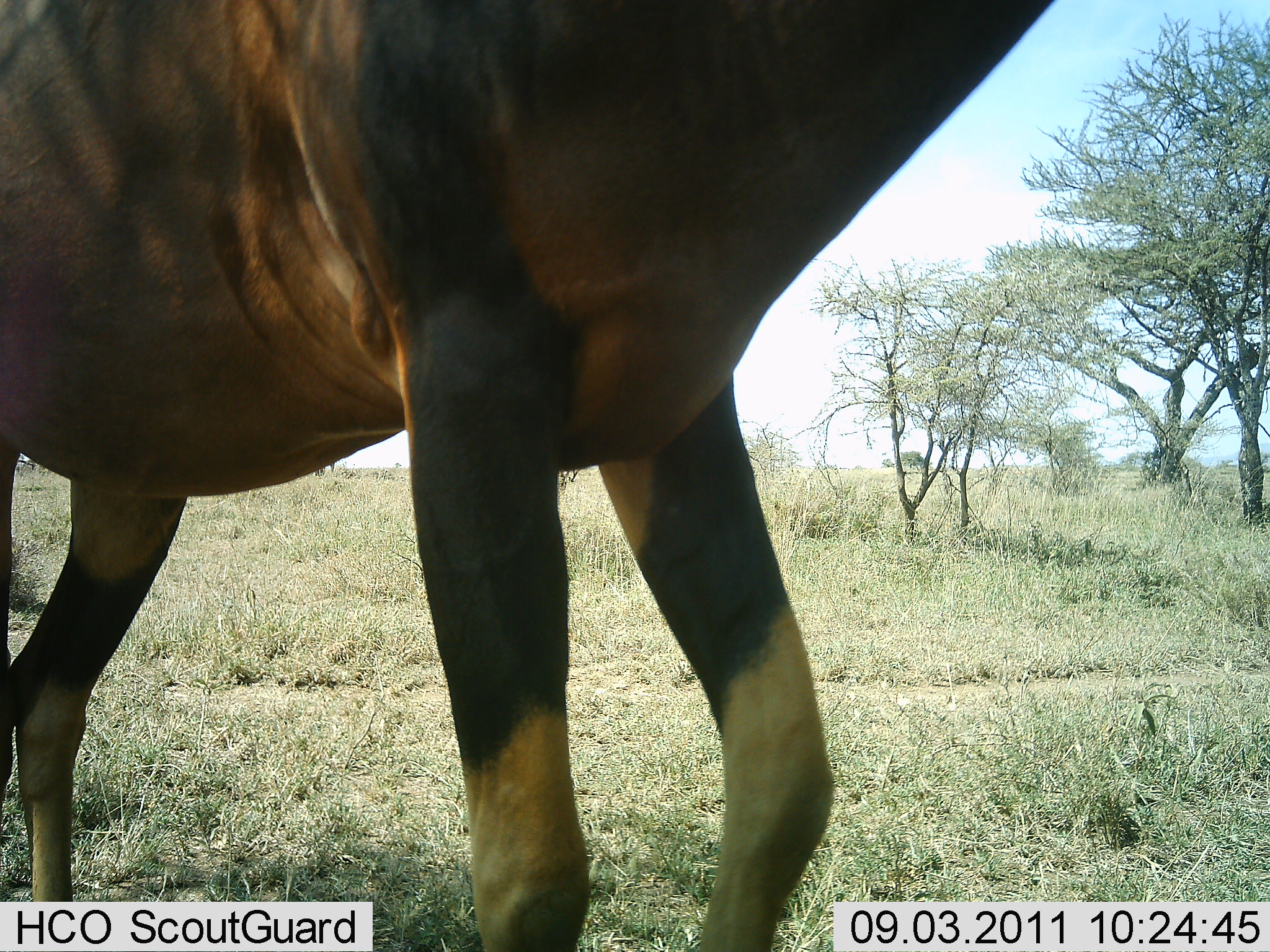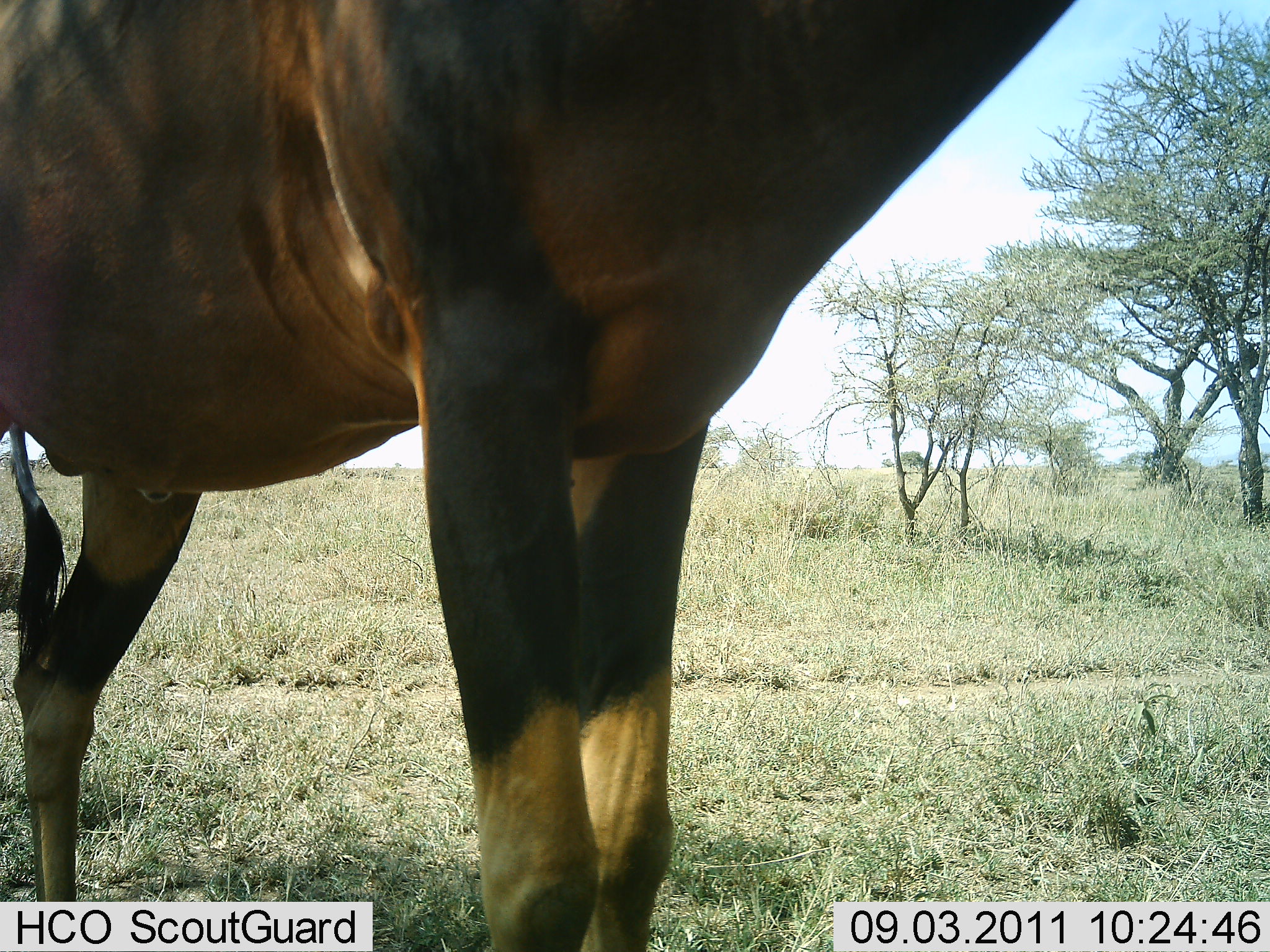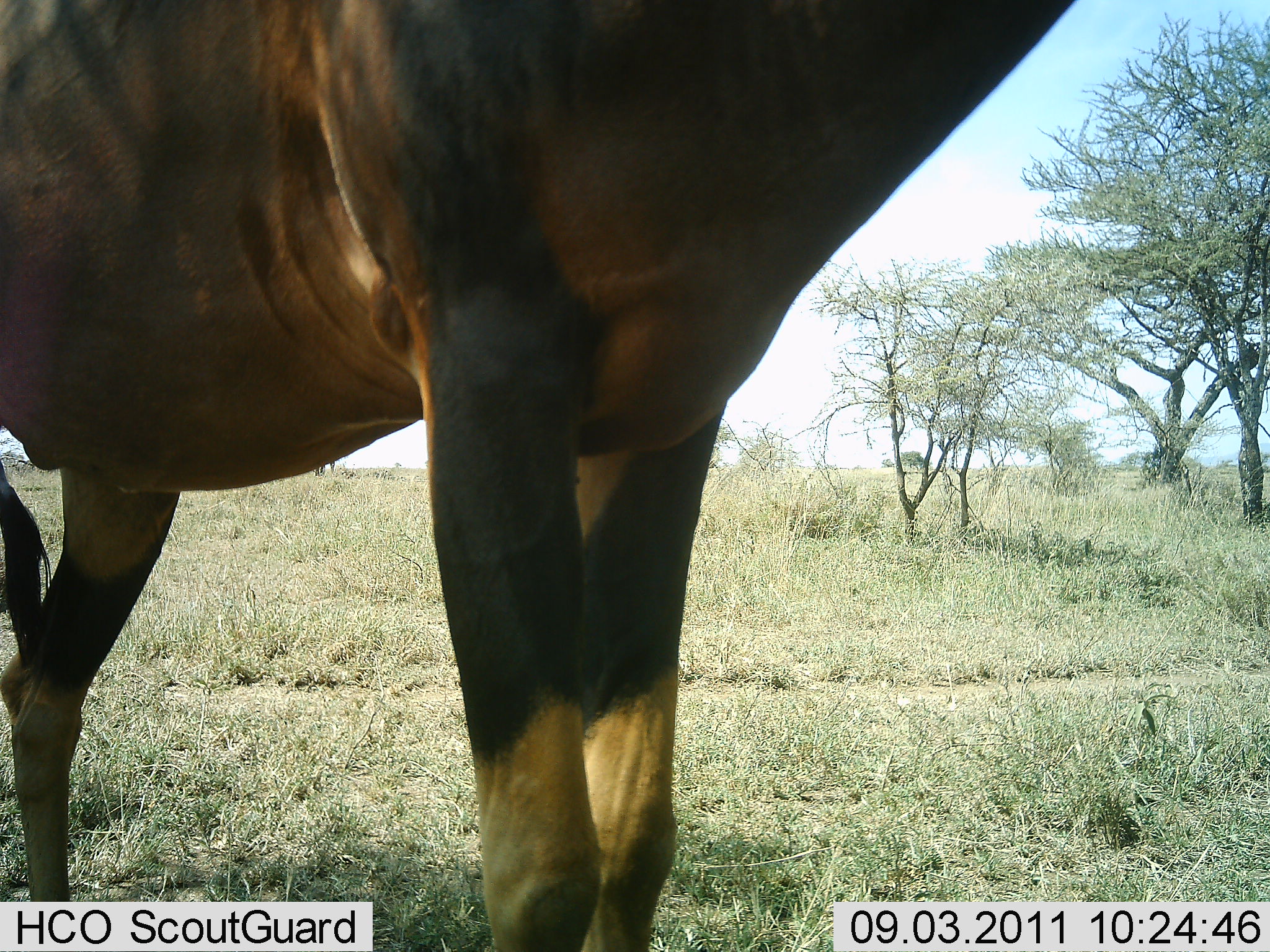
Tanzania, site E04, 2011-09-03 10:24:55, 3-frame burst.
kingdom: Animalia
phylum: Chordata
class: Mammalia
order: Artiodactyla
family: Bovidae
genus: Damaliscus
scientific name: Damaliscus lunatus jimela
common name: topi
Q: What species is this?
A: Topi (Damaliscus lunatus jimela).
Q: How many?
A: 1.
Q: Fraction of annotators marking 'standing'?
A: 100%.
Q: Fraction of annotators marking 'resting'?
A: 0%.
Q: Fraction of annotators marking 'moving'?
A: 7%.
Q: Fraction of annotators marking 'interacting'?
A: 0%.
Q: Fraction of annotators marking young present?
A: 0%.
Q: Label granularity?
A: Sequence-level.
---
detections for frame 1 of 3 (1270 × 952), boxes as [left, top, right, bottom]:
animal: [1, 0, 1056, 632]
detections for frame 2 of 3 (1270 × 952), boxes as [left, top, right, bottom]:
animal: [1, 0, 1078, 952]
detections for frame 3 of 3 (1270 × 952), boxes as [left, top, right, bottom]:
animal: [1, 0, 1078, 782]